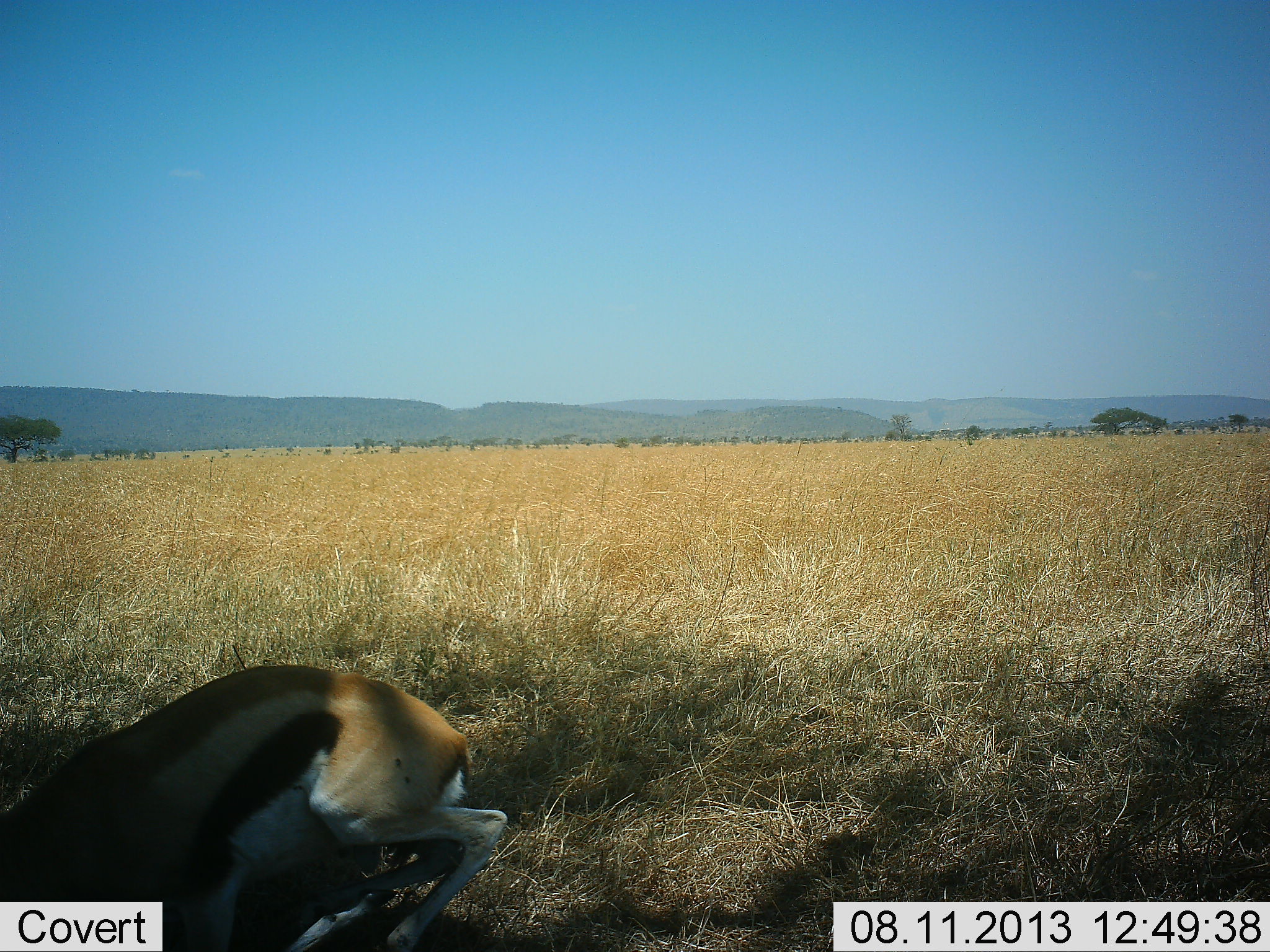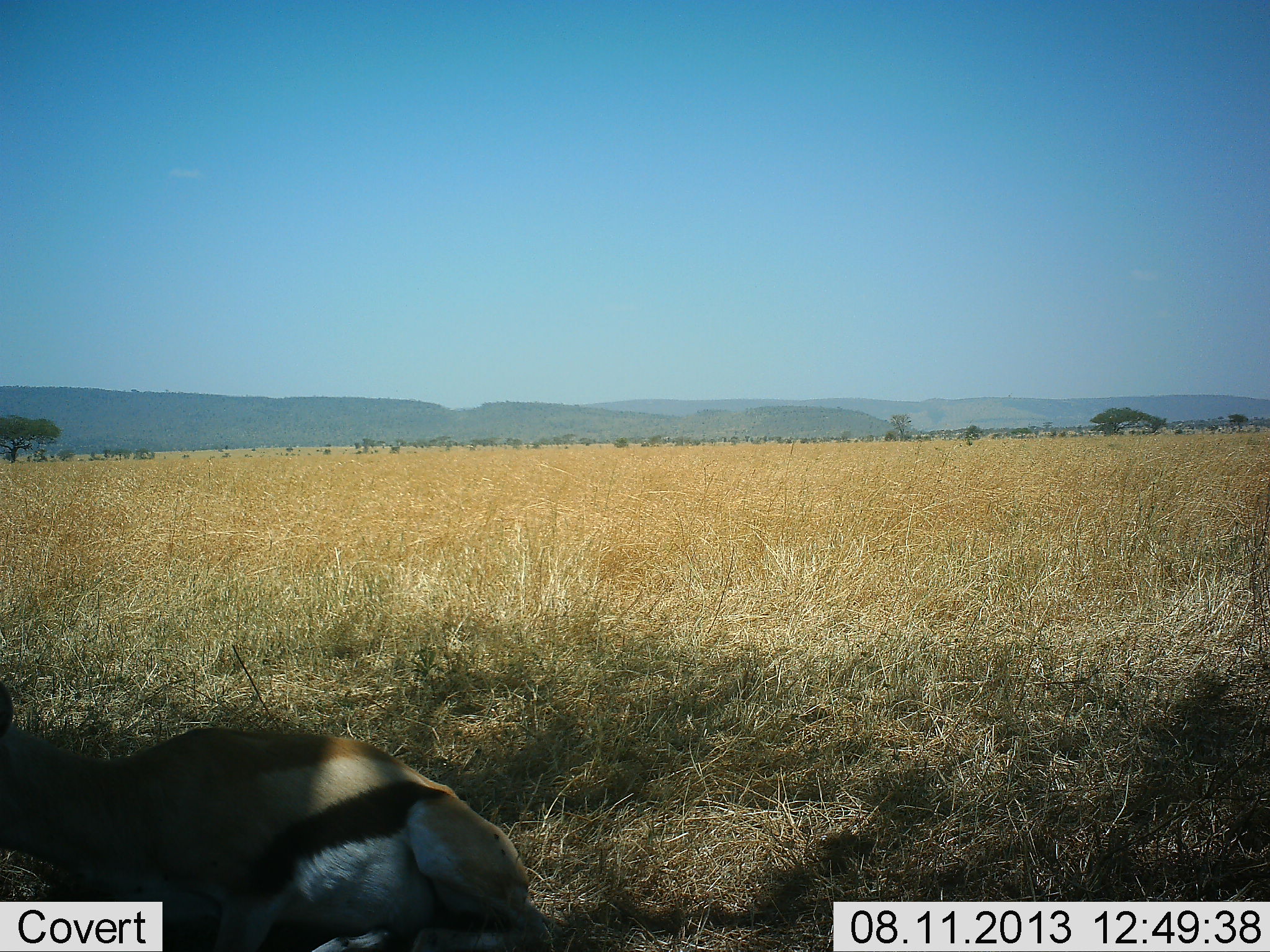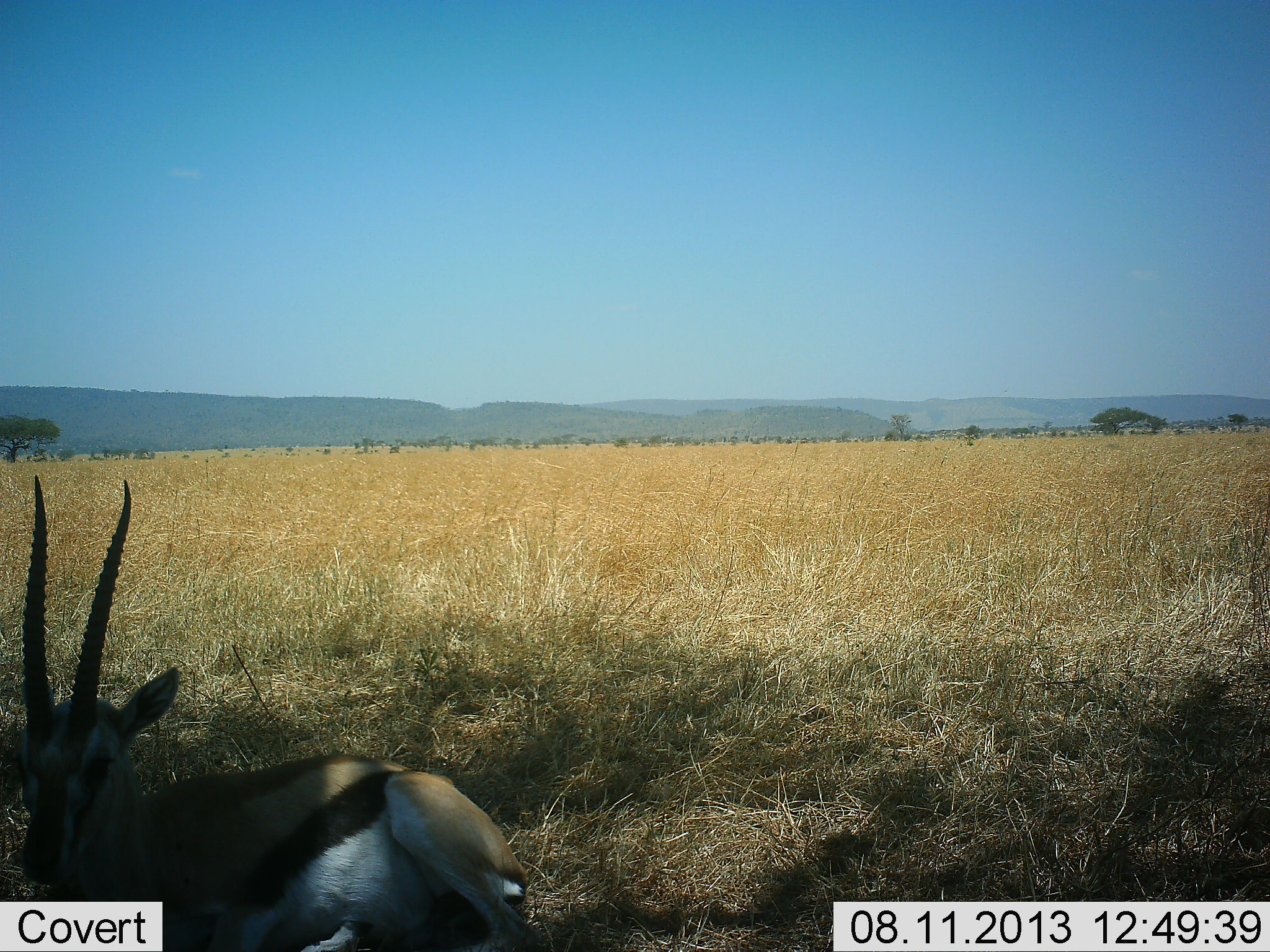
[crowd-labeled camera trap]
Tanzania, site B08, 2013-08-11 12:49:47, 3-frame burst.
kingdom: Animalia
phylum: Chordata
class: Mammalia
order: Artiodactyla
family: Bovidae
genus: Eudorcas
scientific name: Eudorcas thomsonii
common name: thomson's gazelle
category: gazellethomsons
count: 1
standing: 26%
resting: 63%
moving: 21%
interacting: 0%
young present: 0%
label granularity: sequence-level